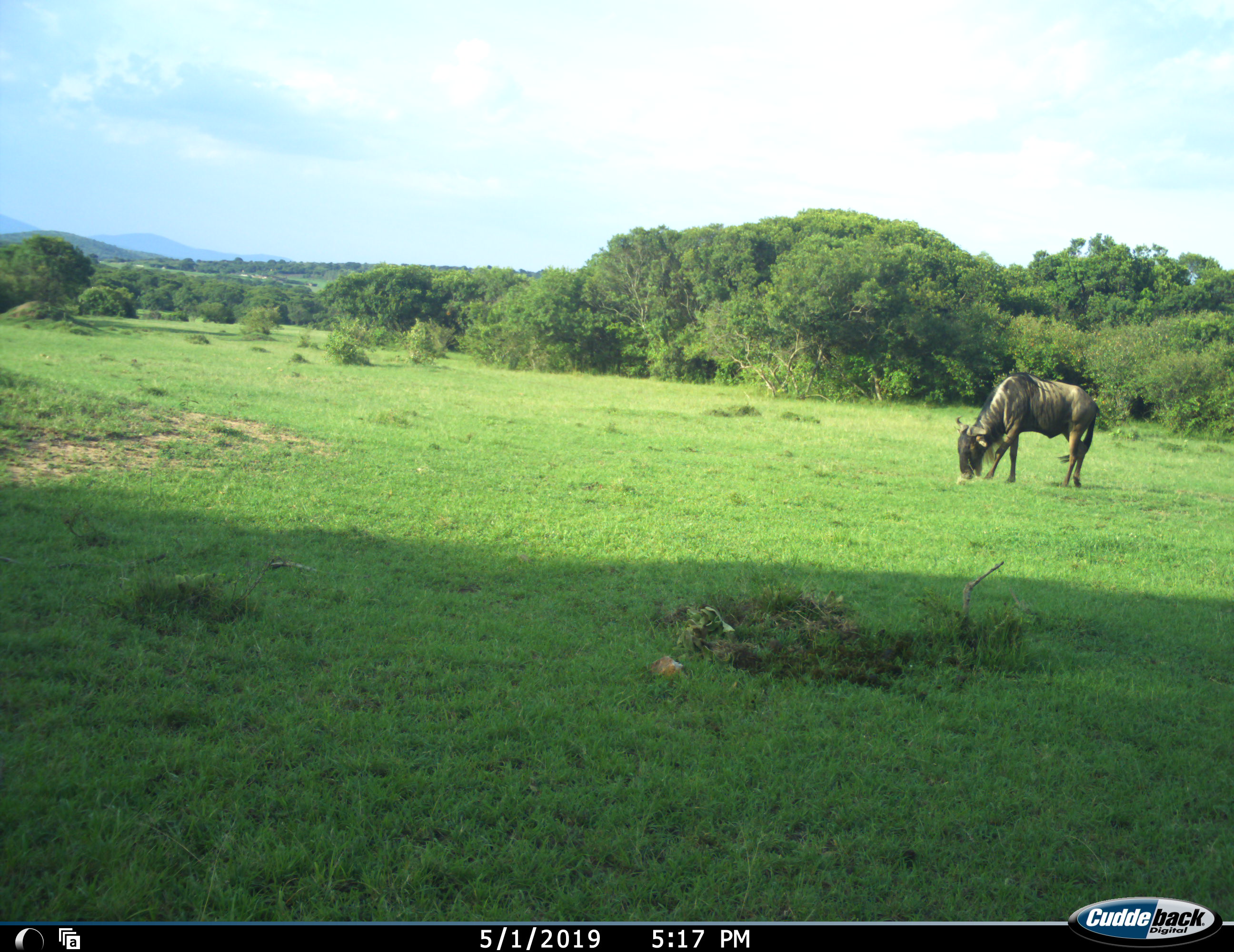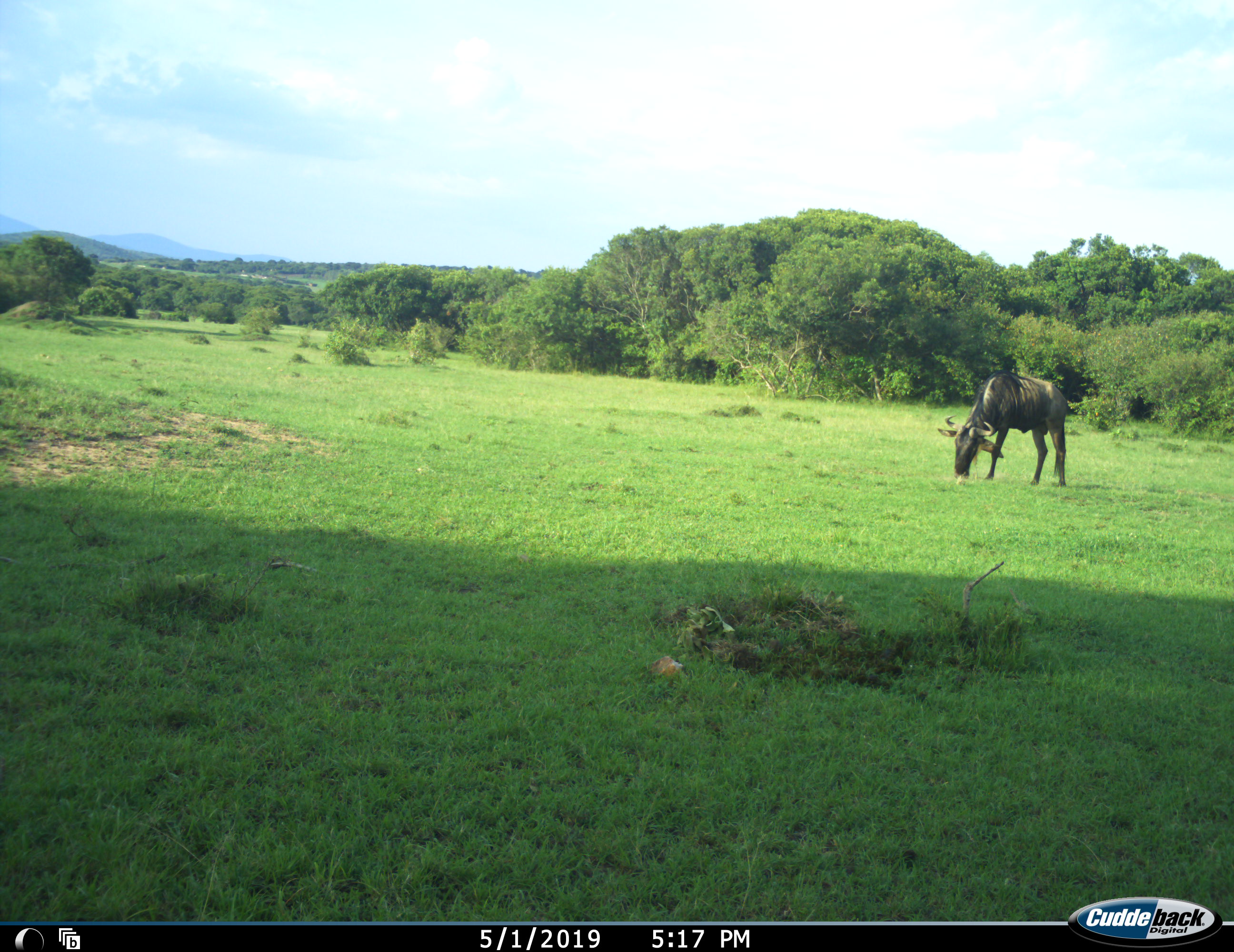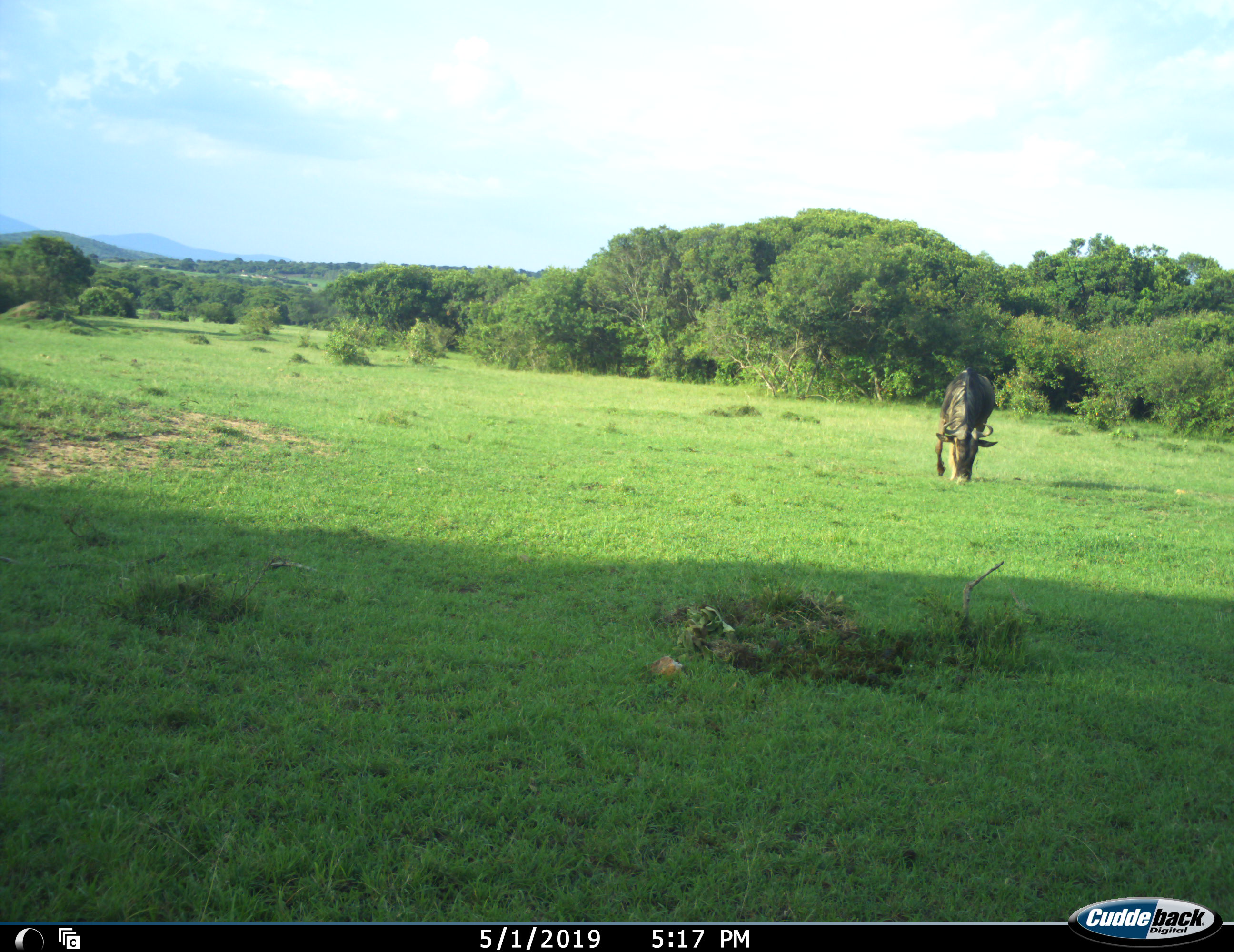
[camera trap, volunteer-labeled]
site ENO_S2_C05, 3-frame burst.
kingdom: Animalia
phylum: Chordata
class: Mammalia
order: Artiodactyla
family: Bovidae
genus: Connochaetes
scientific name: Connochaetes taurinus taurinus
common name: blue wildebeest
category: wildebeestblue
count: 1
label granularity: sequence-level